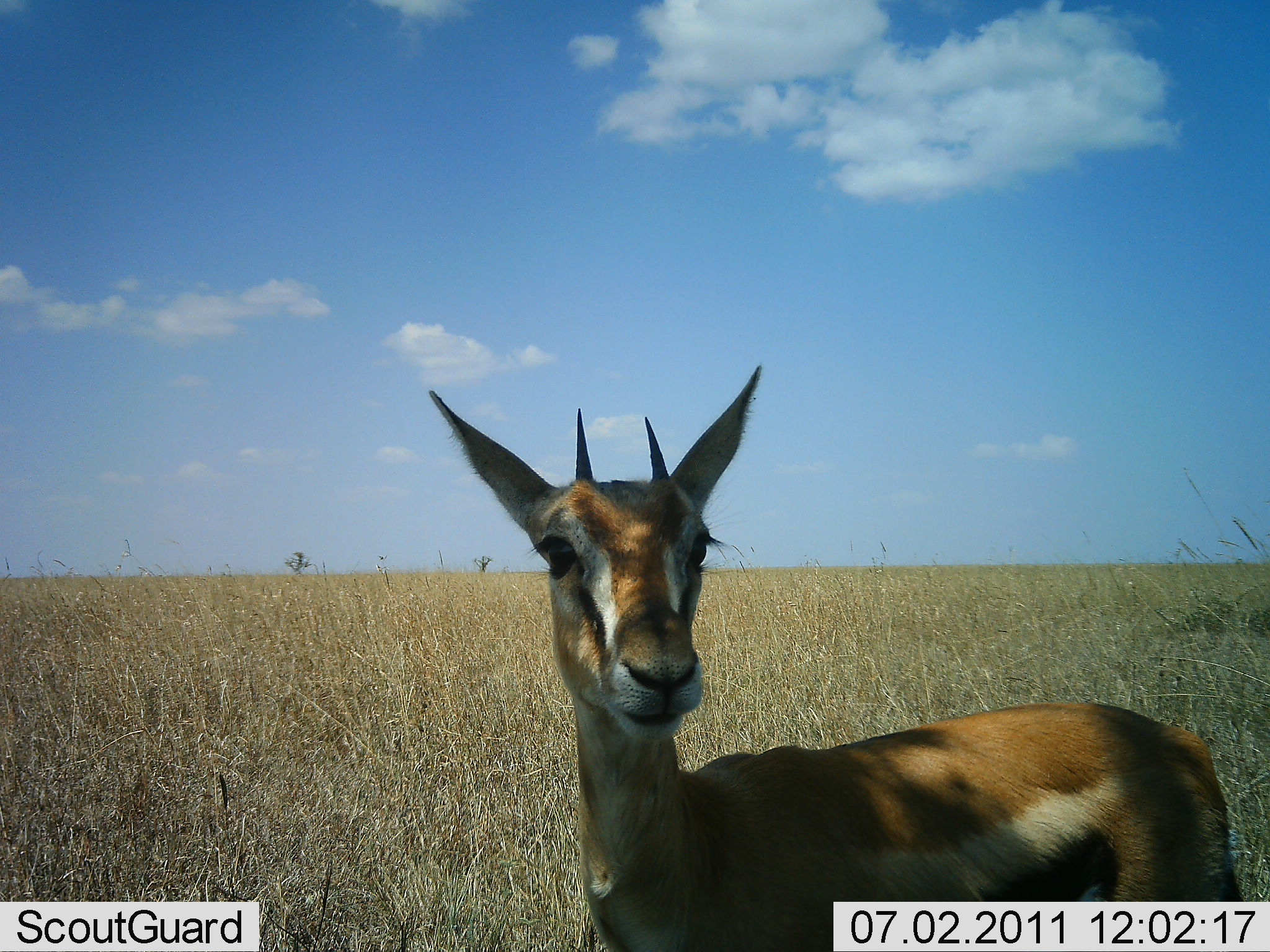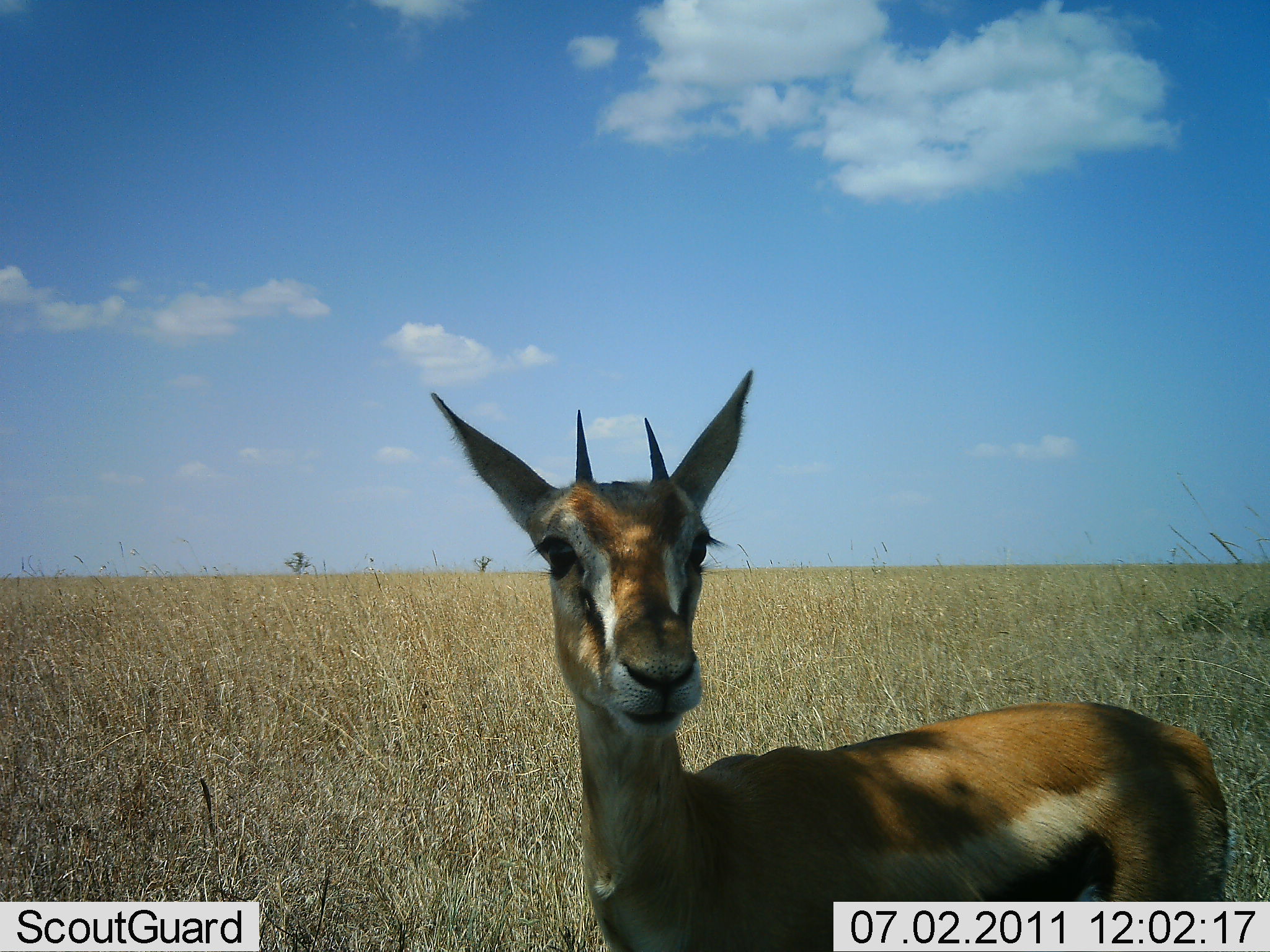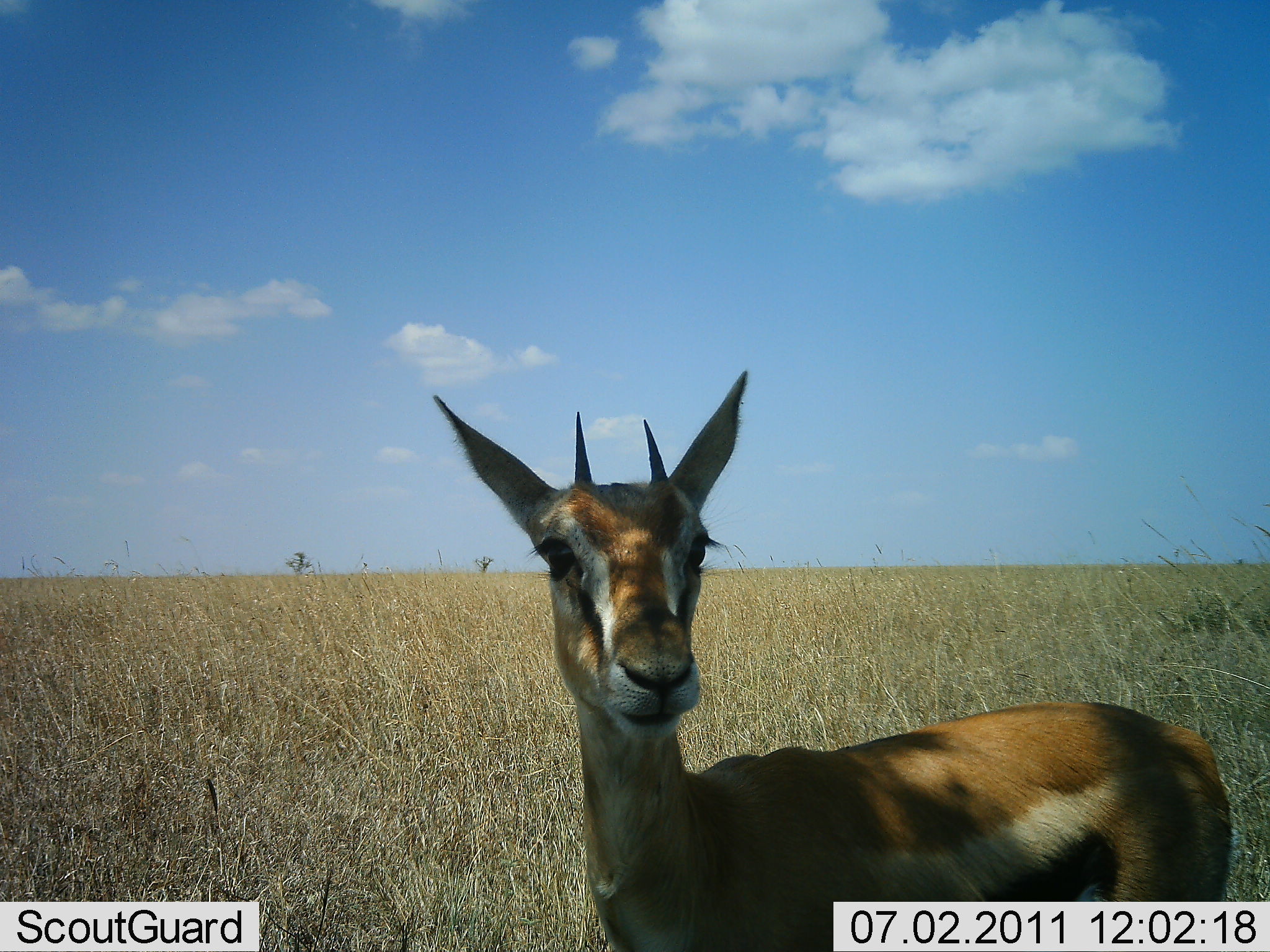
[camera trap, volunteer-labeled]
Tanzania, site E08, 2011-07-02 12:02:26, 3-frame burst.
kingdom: Animalia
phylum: Chordata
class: Mammalia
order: Artiodactyla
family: Bovidae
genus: Eudorcas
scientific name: Eudorcas thomsonii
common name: thomson's gazelle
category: gazellethomsons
Gazellethomsons (thomson's gazelle) (Eudorcas thomsonii), count 1. Behavior (volunteer vote fractions): standing 100%, resting 0%, moving 0%, interacting 0%. Young present (vote fraction): 7%. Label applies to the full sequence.